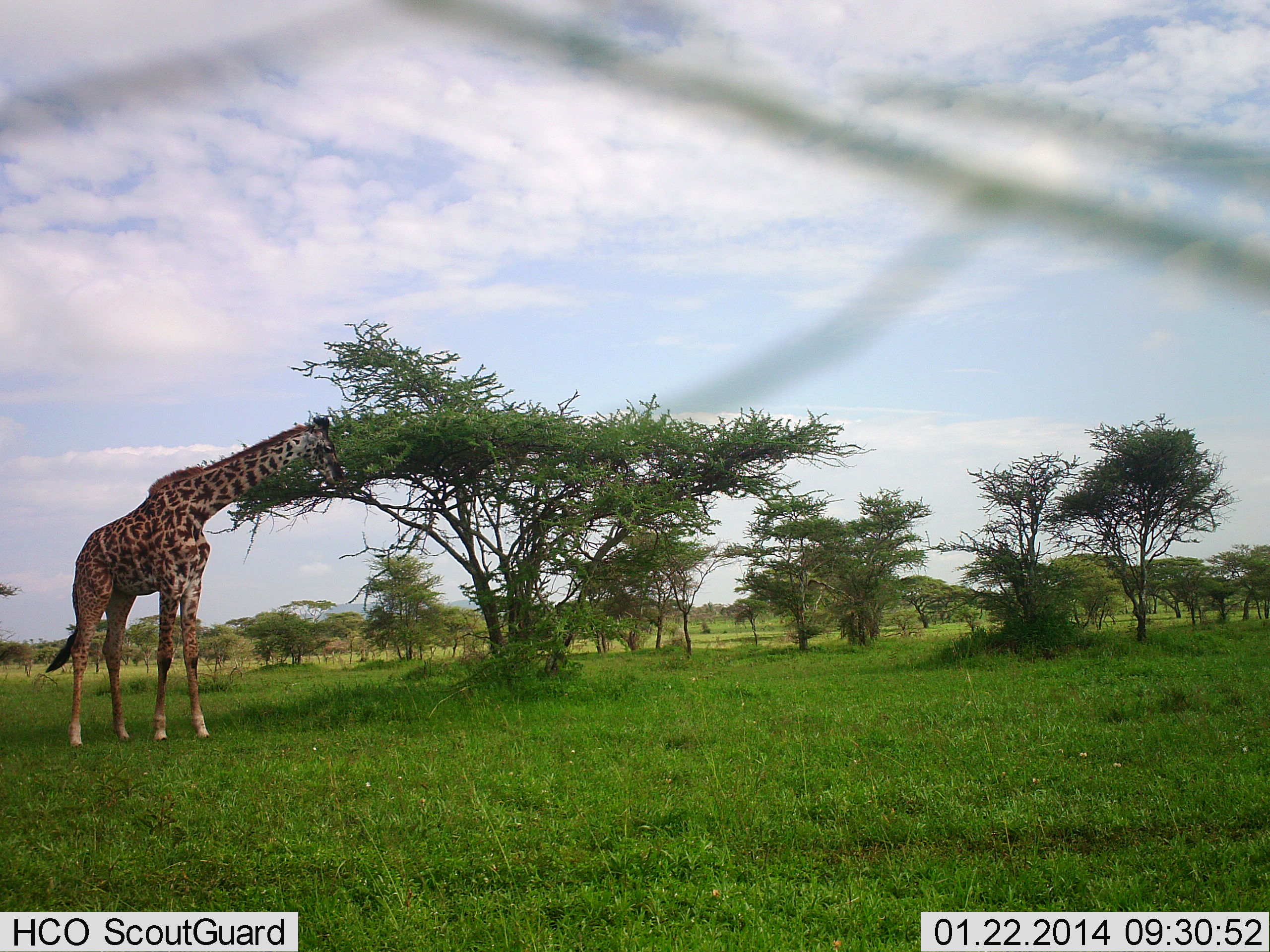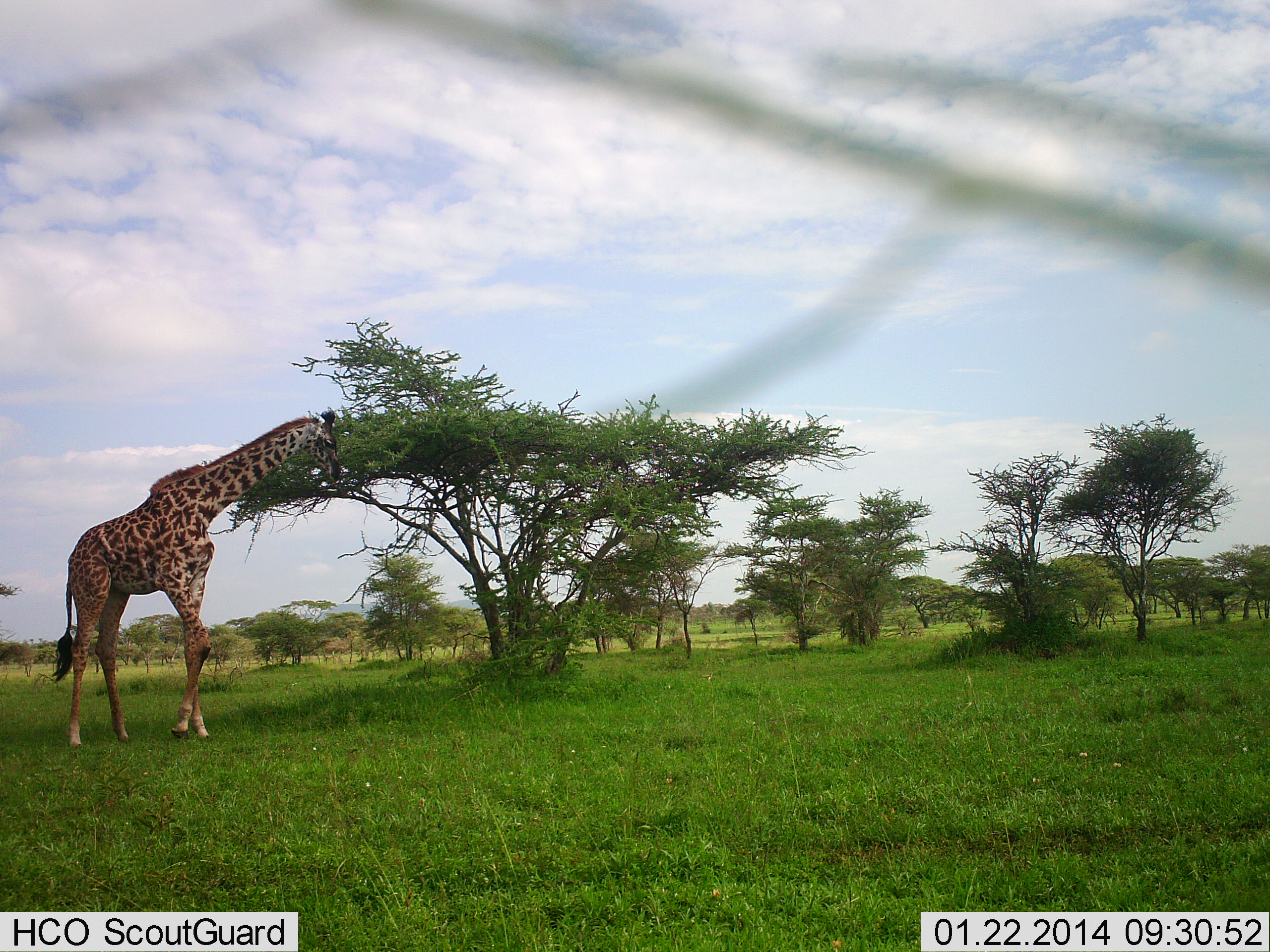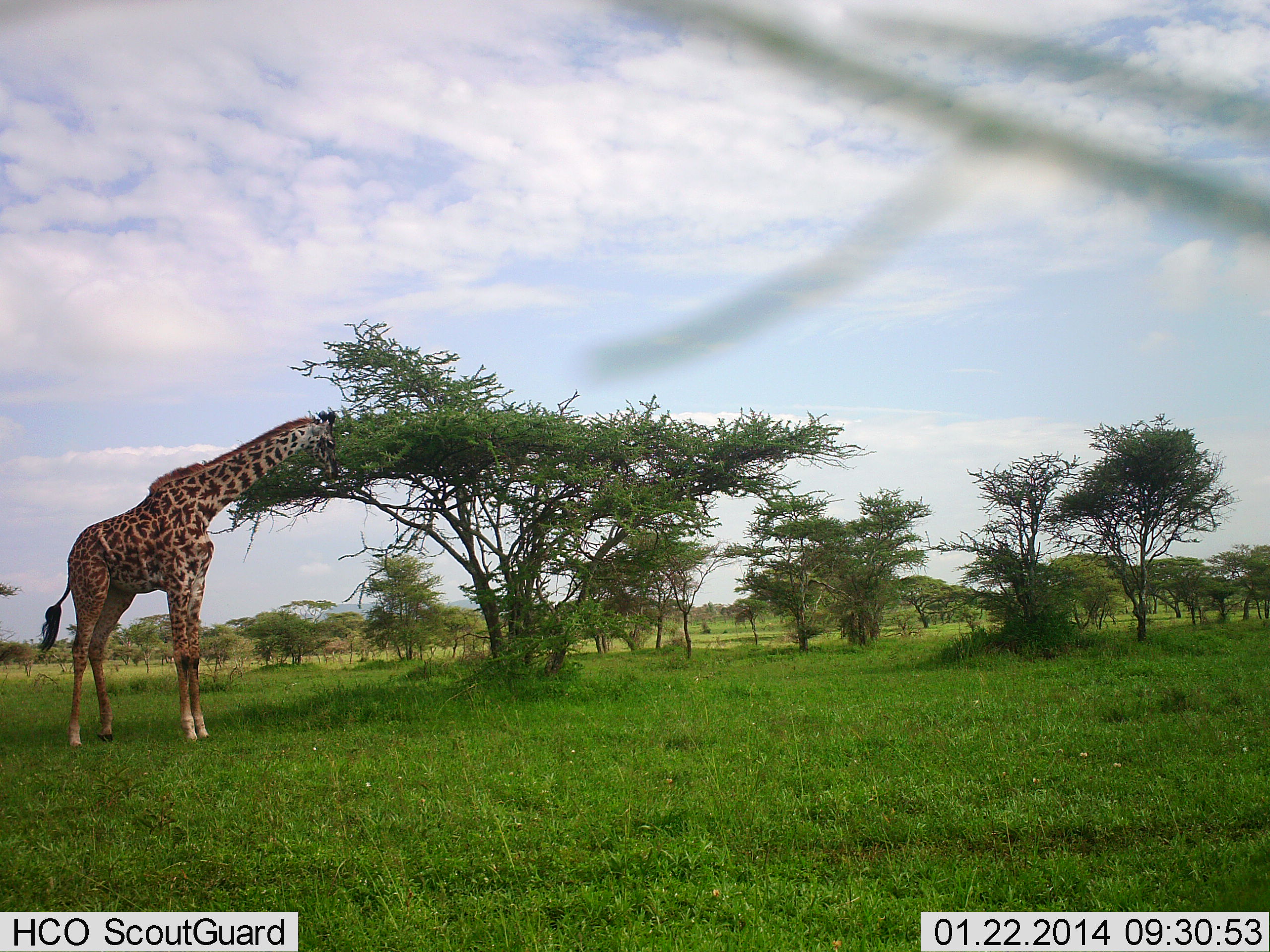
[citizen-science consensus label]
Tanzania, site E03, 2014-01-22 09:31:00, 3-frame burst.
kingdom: Animalia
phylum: Chordata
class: Mammalia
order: Artiodactyla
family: Giraffidae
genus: Giraffa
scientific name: Giraffa camelopardalis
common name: giraffe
Giraffe (Giraffa camelopardalis), count 1. Behavior (volunteer vote fractions): standing 28%, resting 0%, moving 6%, interacting 0%. Young present (vote fraction): 0%. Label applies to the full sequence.